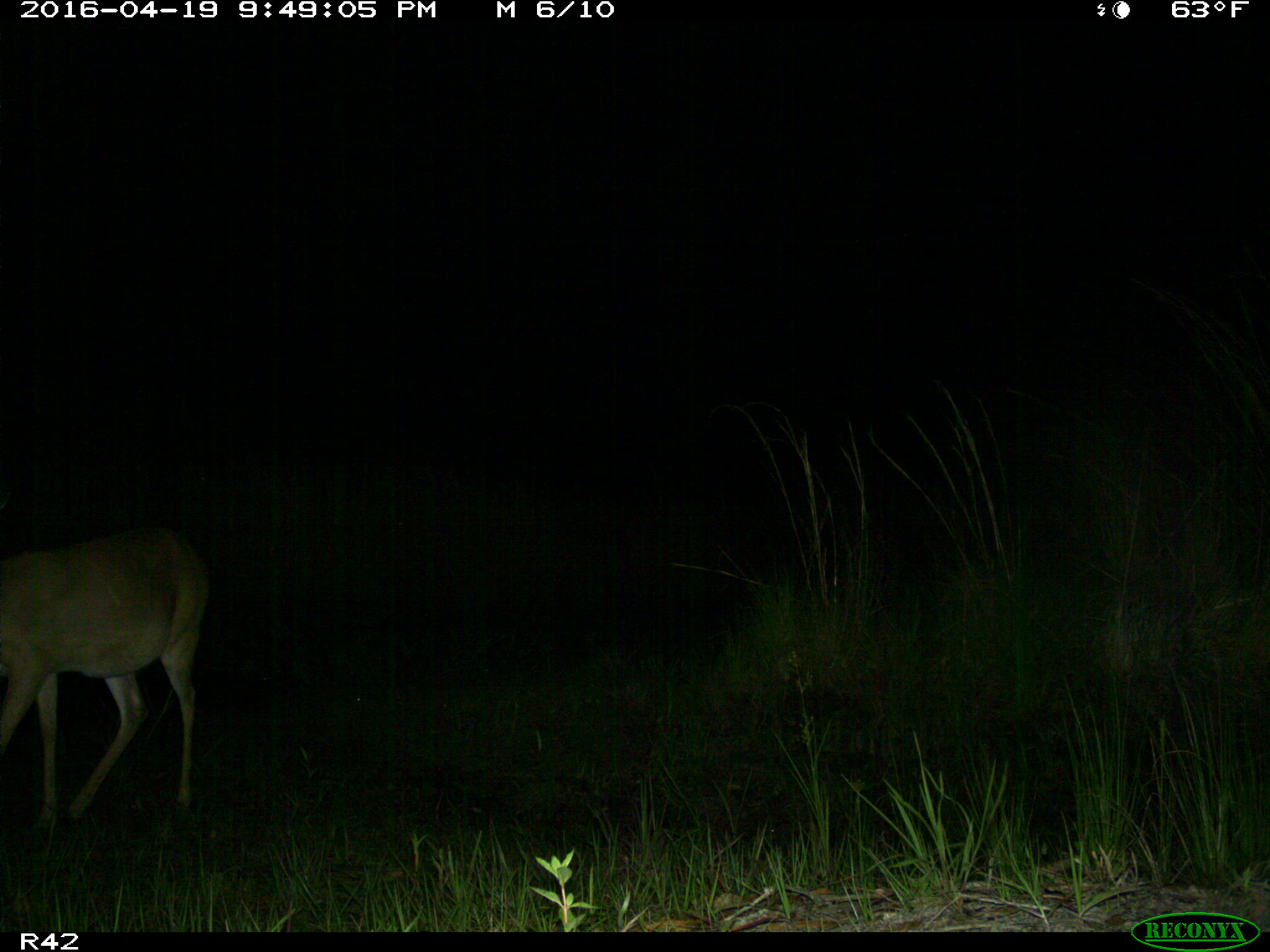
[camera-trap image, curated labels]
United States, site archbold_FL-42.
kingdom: Animalia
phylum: Chordata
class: Mammalia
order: Artiodactyla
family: Cervidae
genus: Odocoileus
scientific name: Odocoileus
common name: deer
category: unidentified deer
Unidentified deer (deer) (Odocoileus).